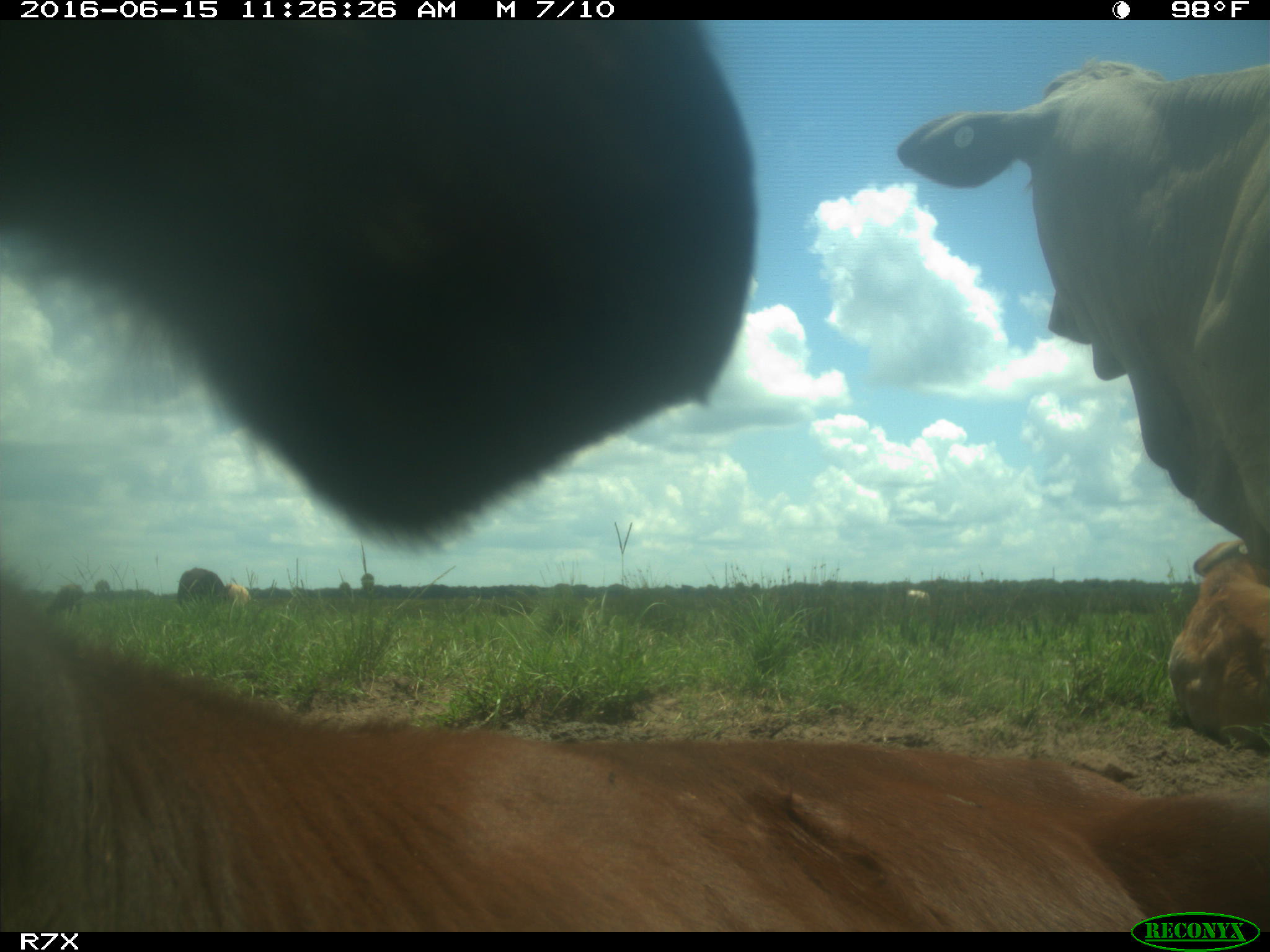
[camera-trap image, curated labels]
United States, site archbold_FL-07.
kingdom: Animalia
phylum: Chordata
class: Mammalia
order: Artiodactyla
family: Bovidae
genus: Bos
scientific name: Bos taurus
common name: domestic cow